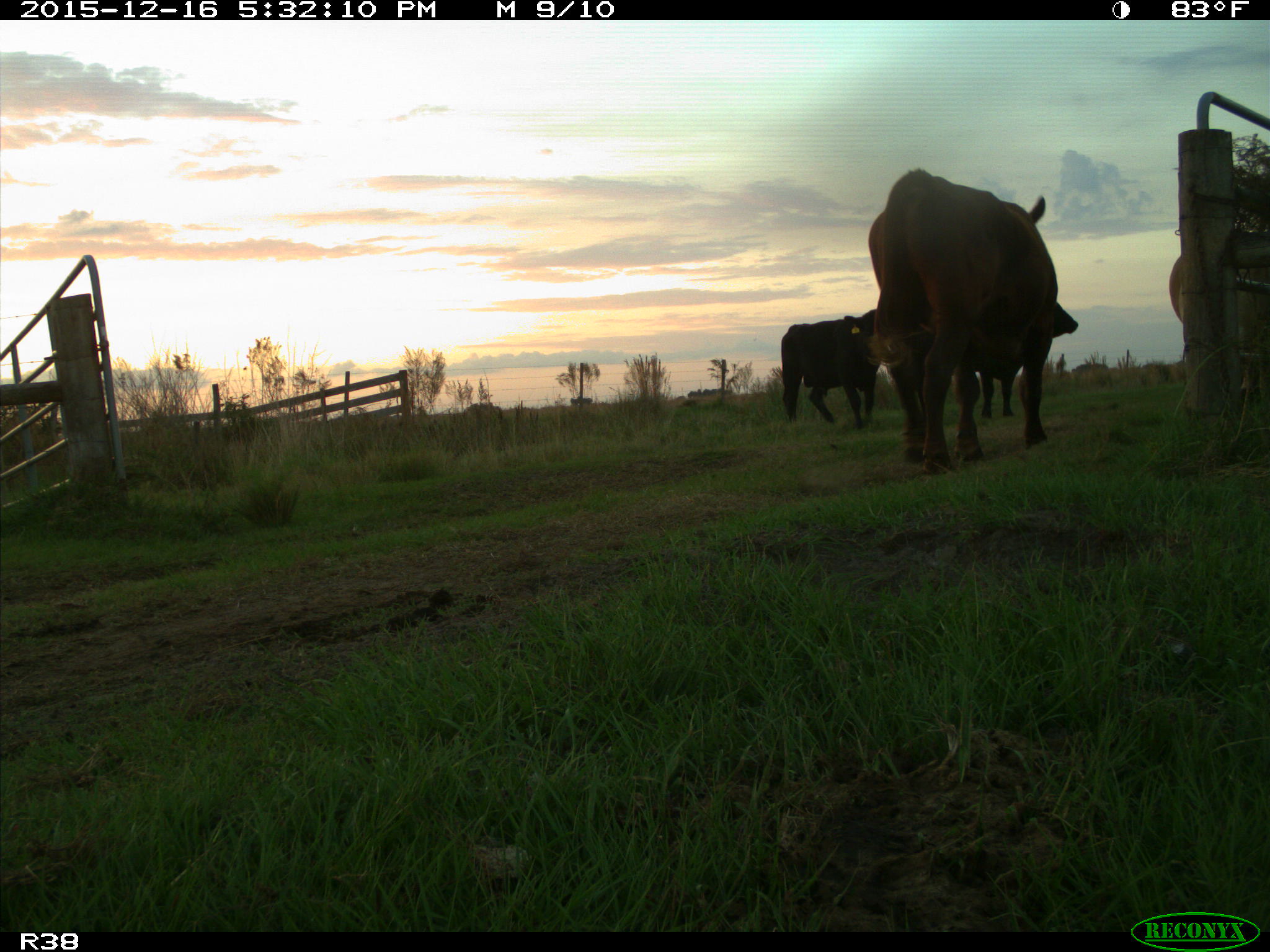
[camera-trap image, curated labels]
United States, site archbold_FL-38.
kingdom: Animalia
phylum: Chordata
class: Mammalia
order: Artiodactyla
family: Bovidae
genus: Bos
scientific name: Bos taurus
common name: domestic cow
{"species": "Bos taurus (domestic cow)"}